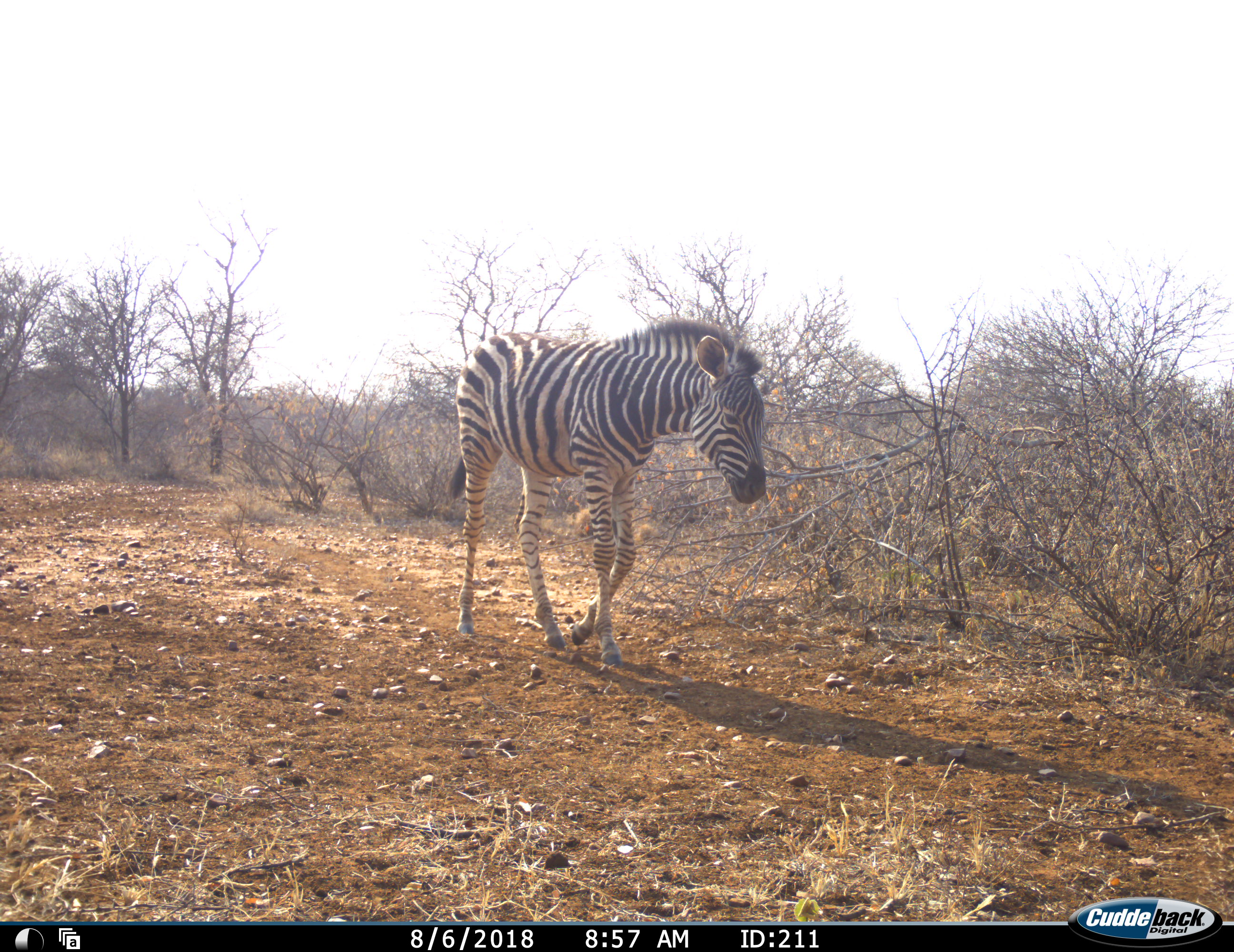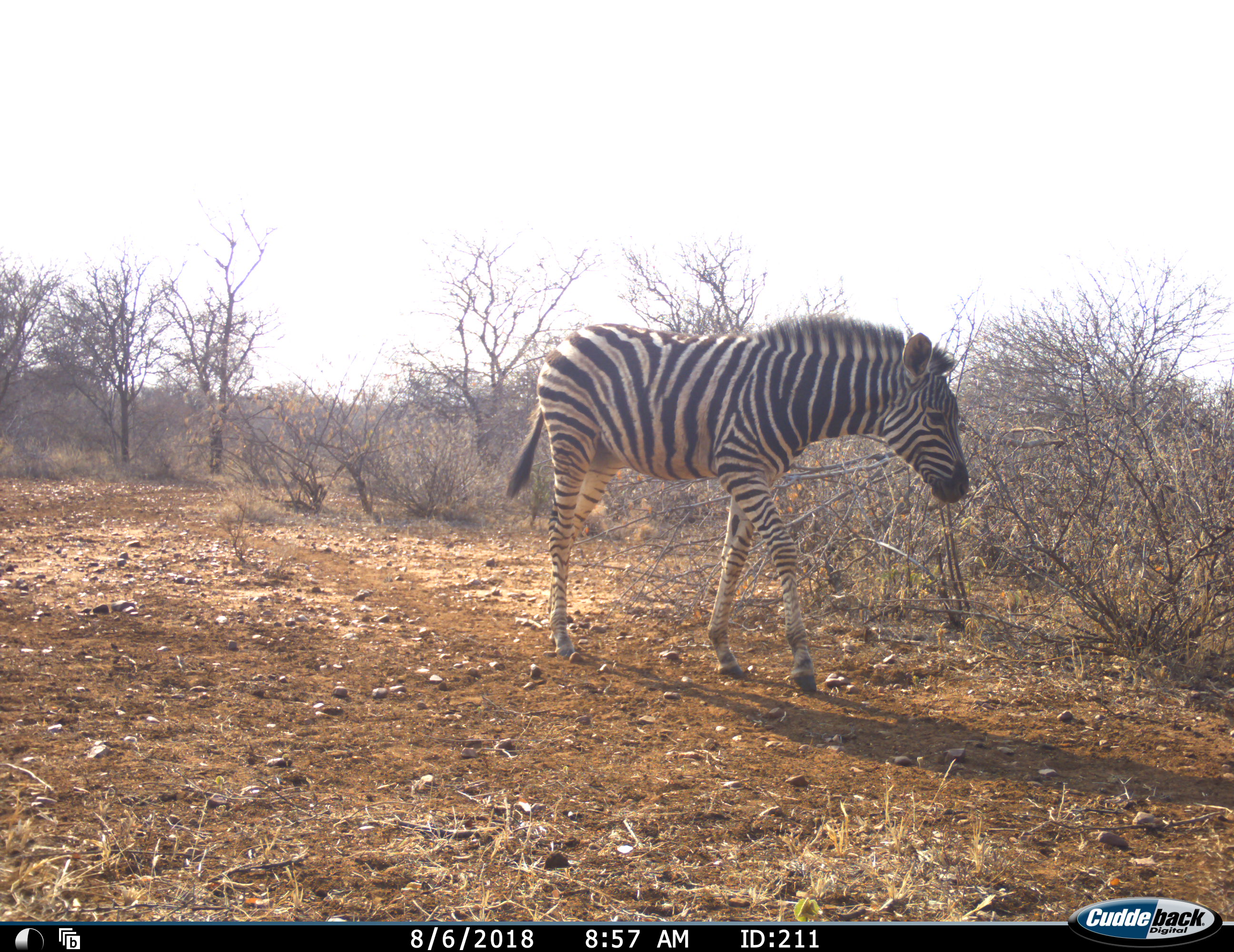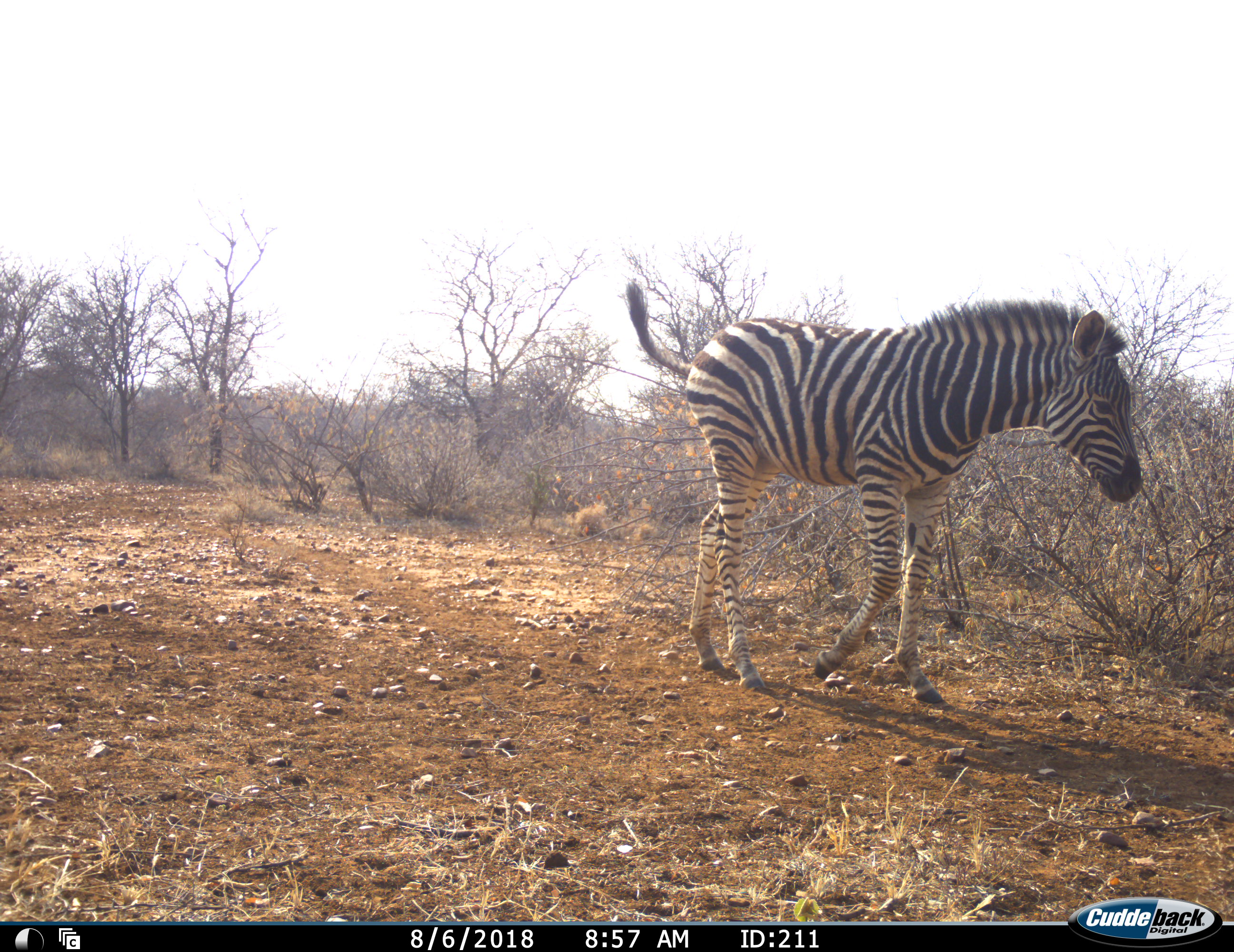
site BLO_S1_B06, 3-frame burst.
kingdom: Animalia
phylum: Chordata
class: Mammalia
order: Perissodactyla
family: Equidae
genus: Equus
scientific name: Equus quagga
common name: plains zebra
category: zebraplains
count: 1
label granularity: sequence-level